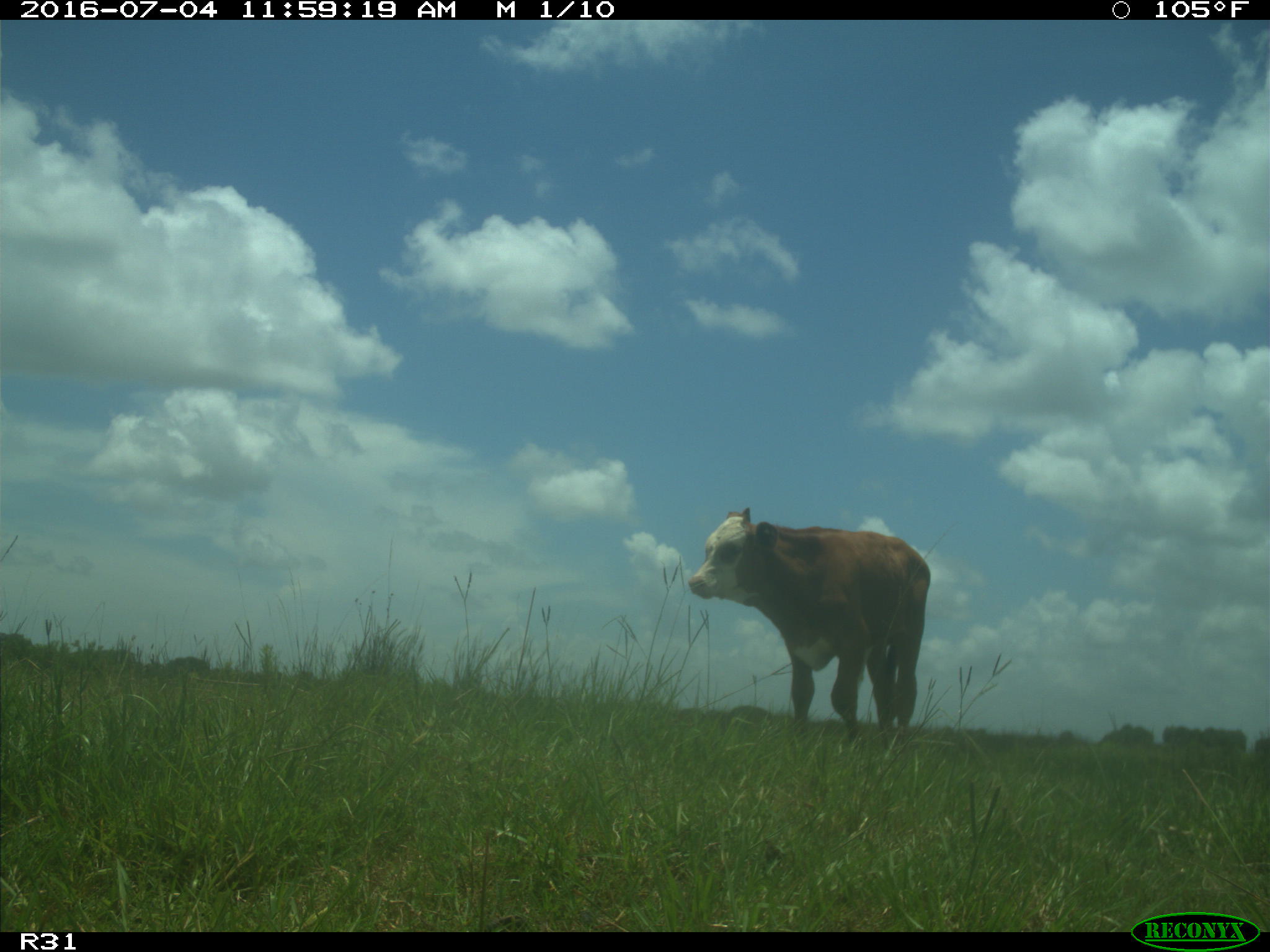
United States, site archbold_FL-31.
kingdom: Animalia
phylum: Chordata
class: Mammalia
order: Artiodactyla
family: Bovidae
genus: Bos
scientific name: Bos taurus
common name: domestic cow